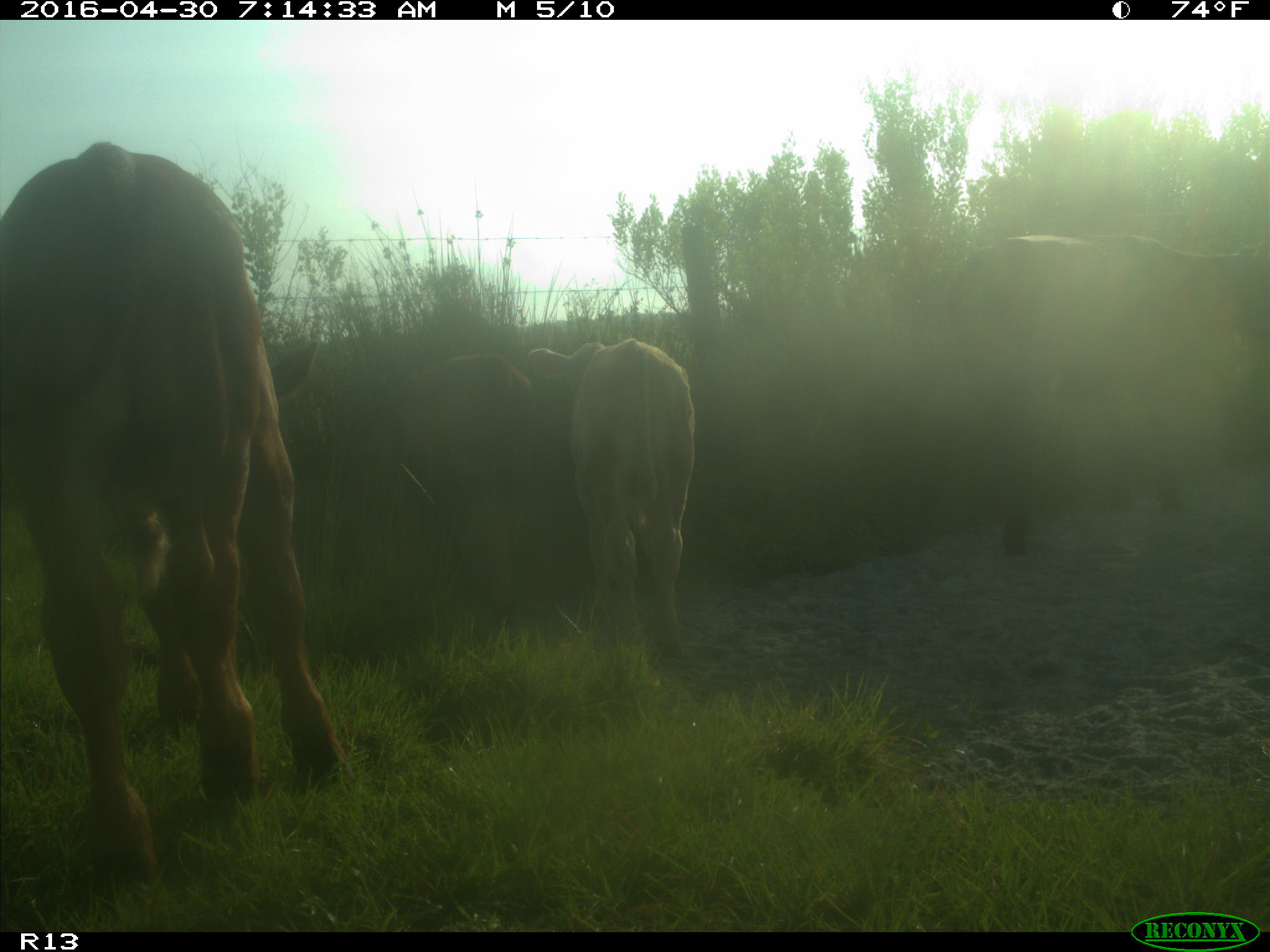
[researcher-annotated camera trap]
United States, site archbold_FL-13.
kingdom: Animalia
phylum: Chordata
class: Mammalia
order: Artiodactyla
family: Bovidae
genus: Bos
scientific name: Bos taurus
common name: domestic cow